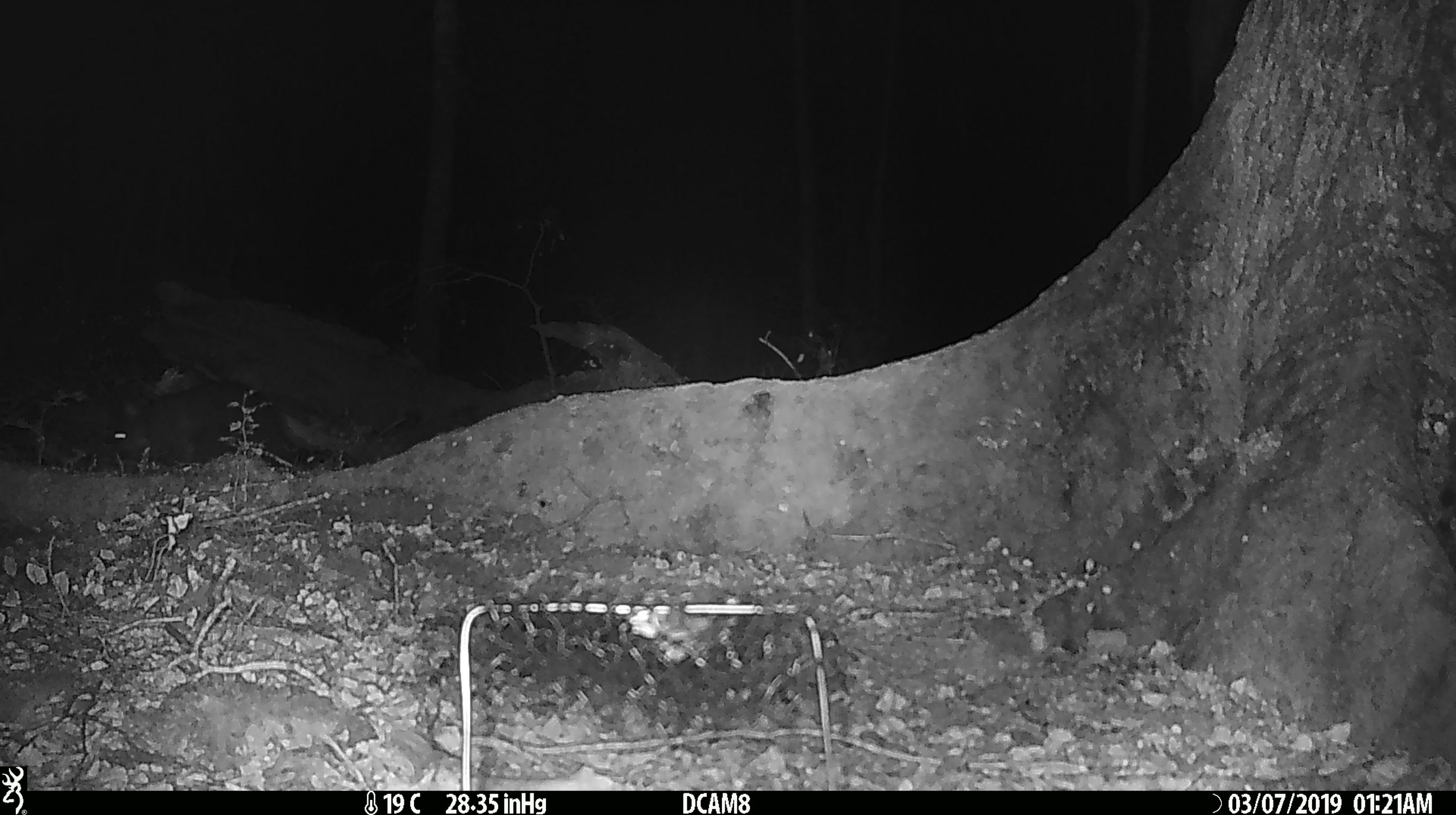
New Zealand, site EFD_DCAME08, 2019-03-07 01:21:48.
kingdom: Animalia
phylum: Chordata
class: Mammalia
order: Diprotodontia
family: Phalangeridae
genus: Trichosurus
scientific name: Trichosurus vulpecula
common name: common brushtail possum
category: possum